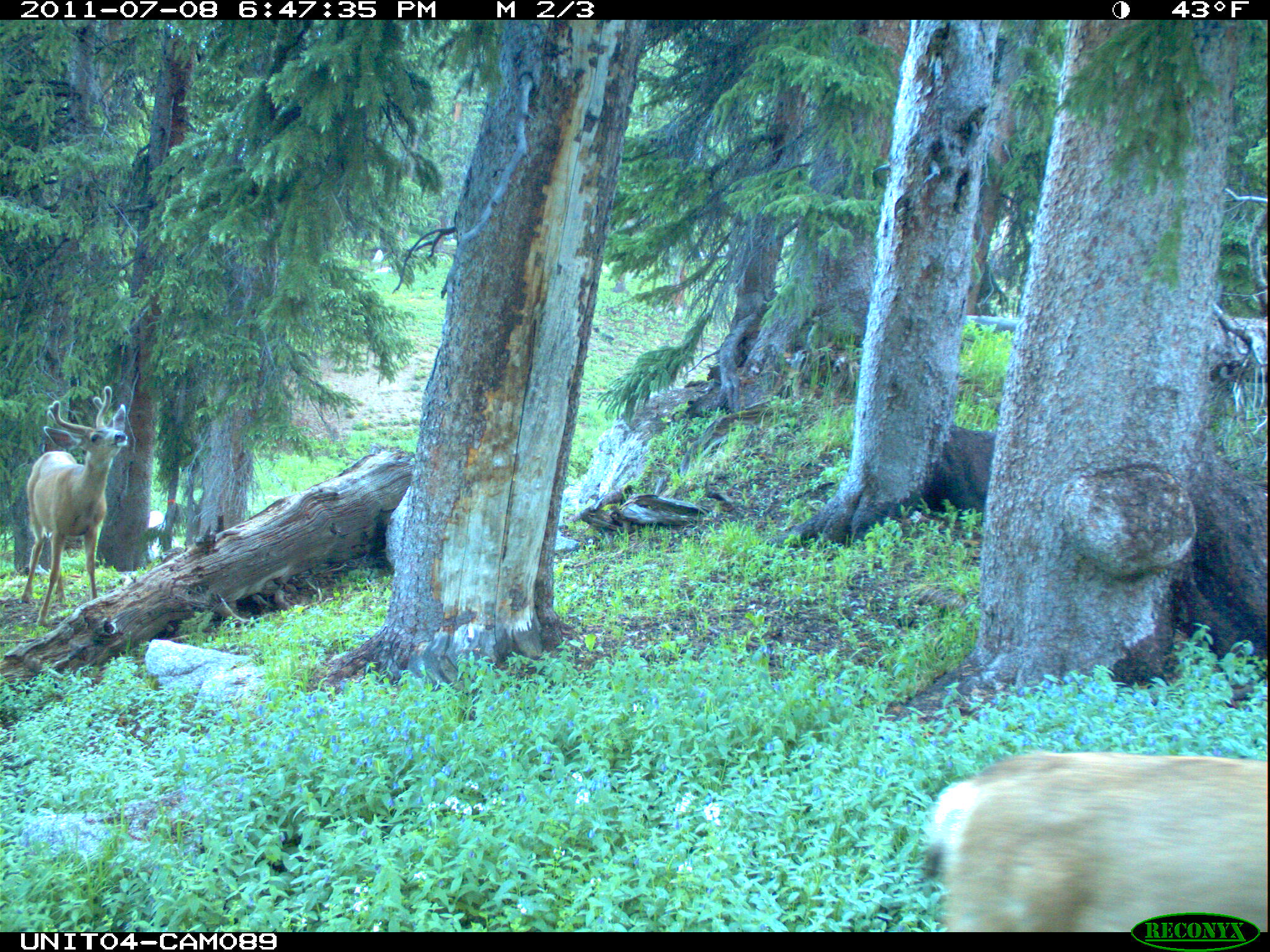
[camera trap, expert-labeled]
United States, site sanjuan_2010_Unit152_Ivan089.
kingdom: Animalia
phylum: Chordata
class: Mammalia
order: Artiodactyla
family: Cervidae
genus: Odocoileus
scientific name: Odocoileus hemionus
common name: mule deer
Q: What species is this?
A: Odocoileus hemionus (mule deer).